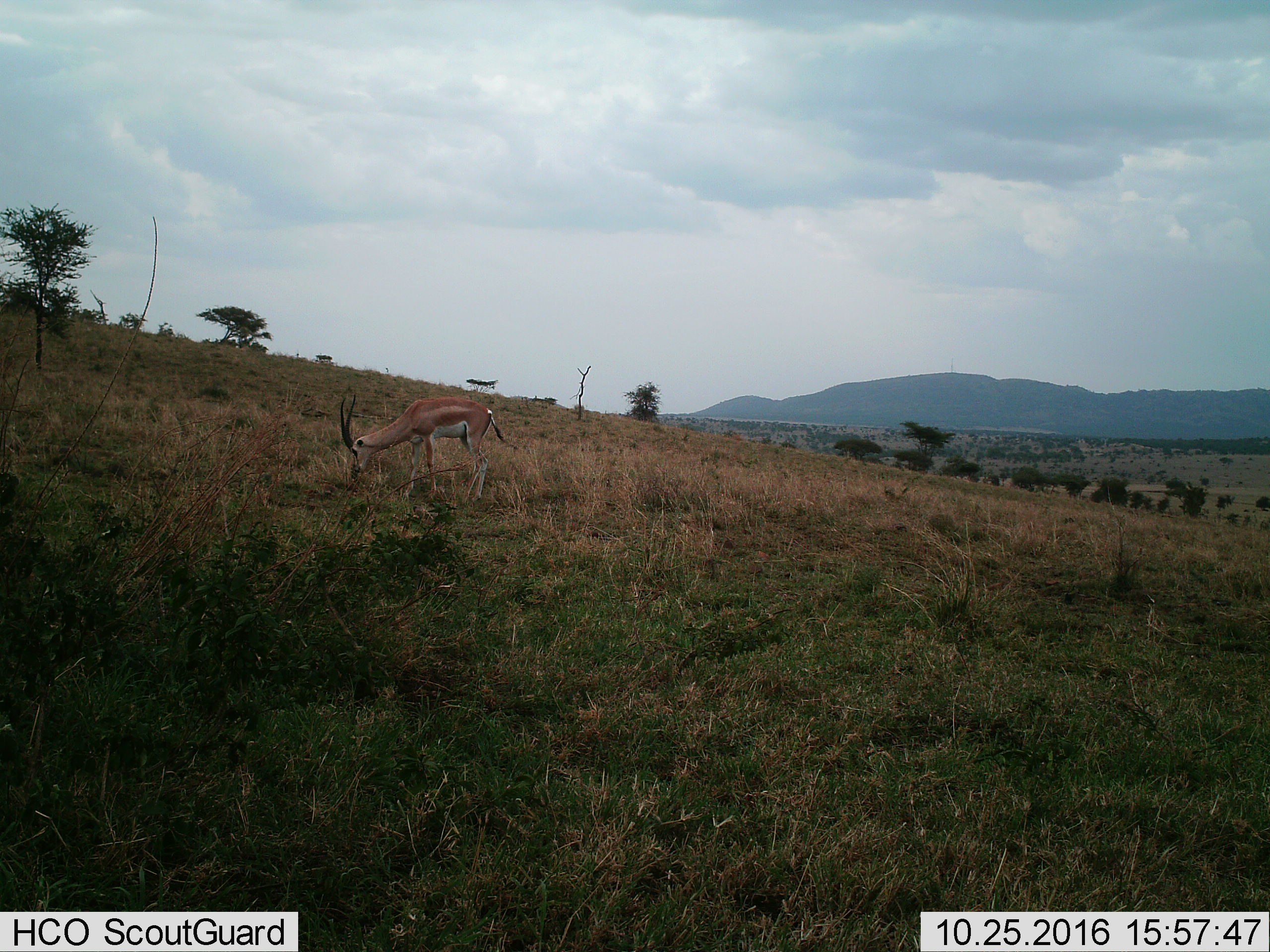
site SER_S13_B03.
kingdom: Animalia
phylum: Chordata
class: Mammalia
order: Artiodactyla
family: Bovidae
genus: Nanger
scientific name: Nanger granti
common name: grant's gazelle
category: gazellegrants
Gazellegrants (grant's gazelle) (Nanger granti), count 1. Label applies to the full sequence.